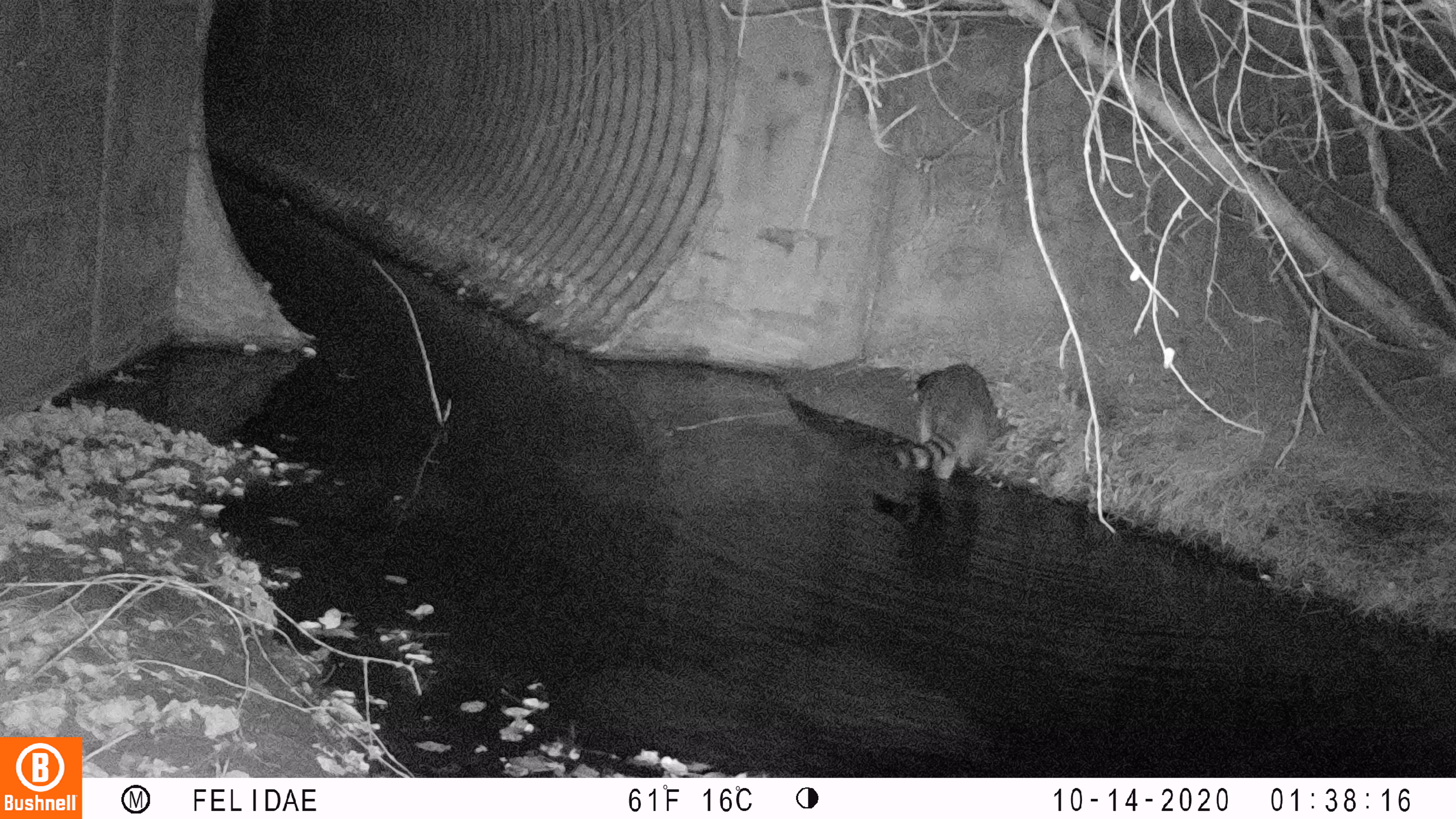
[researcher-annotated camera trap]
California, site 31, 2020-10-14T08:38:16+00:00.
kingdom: Animalia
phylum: Chordata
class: Mammalia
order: Carnivora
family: Procyonidae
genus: Procyon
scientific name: Procyon lotor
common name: raccoon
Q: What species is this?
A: Raccoon (Procyon lotor).